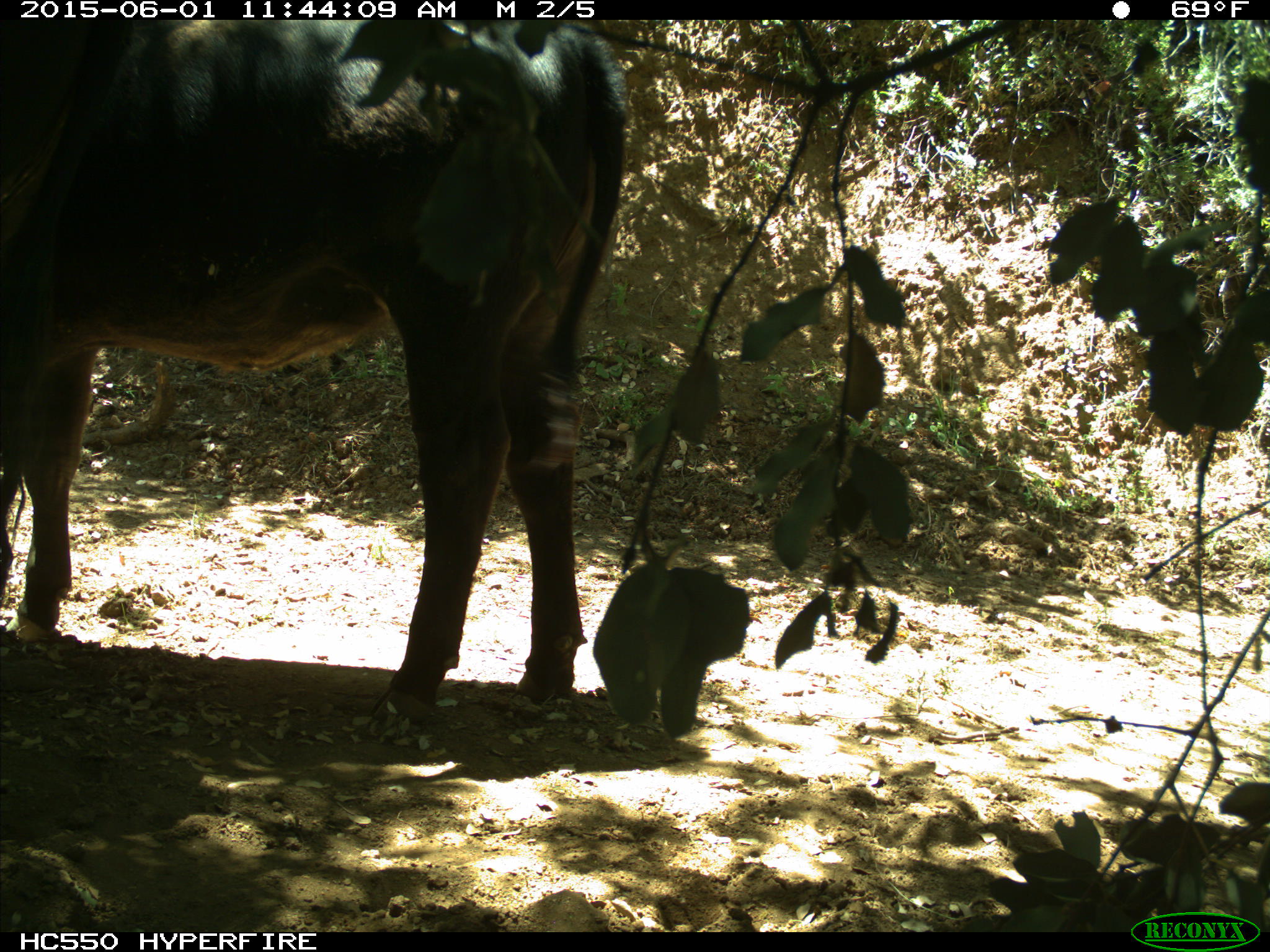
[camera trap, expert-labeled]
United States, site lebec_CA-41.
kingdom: Animalia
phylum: Chordata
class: Mammalia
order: Artiodactyla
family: Bovidae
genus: Bos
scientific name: Bos taurus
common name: domestic cow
Bos taurus (domestic cow).